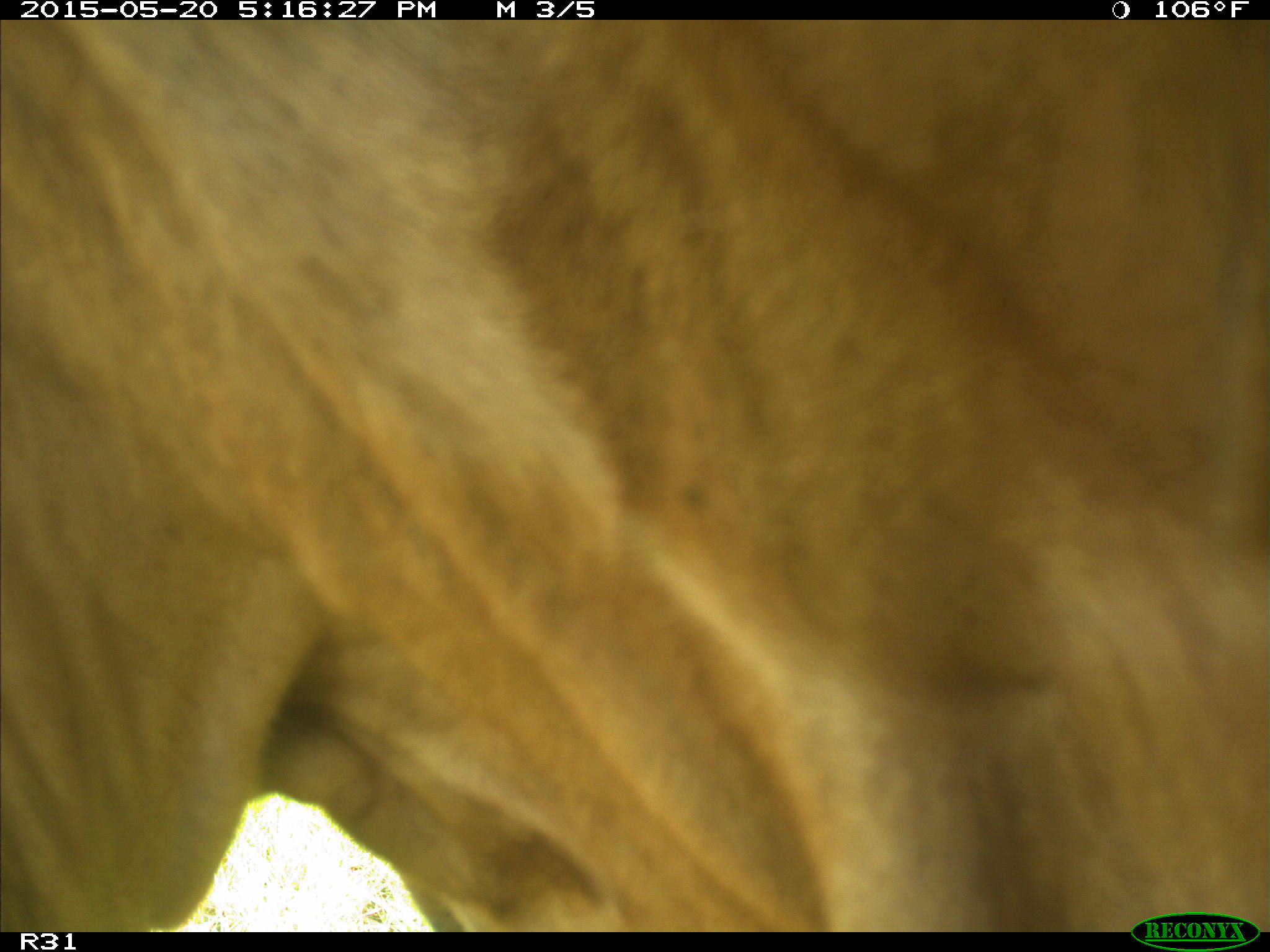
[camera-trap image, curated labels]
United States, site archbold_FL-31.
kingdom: Animalia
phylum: Chordata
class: Mammalia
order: Artiodactyla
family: Bovidae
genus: Bos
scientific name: Bos taurus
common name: domestic cow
Bos taurus (domestic cow).